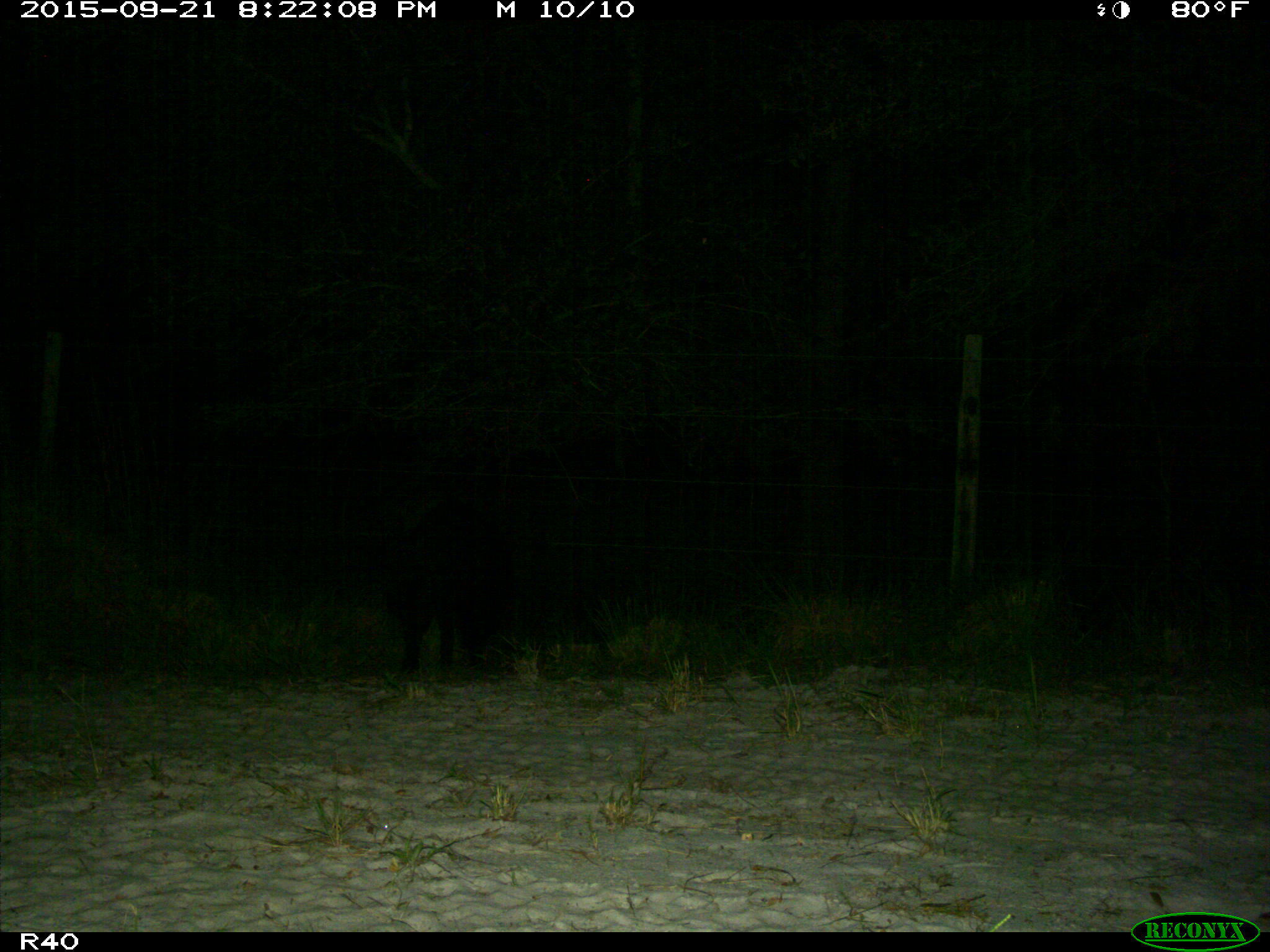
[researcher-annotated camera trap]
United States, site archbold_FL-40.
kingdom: Animalia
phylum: Chordata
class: Mammalia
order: Artiodactyla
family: Suidae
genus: Sus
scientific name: Sus scrofa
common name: wild boar